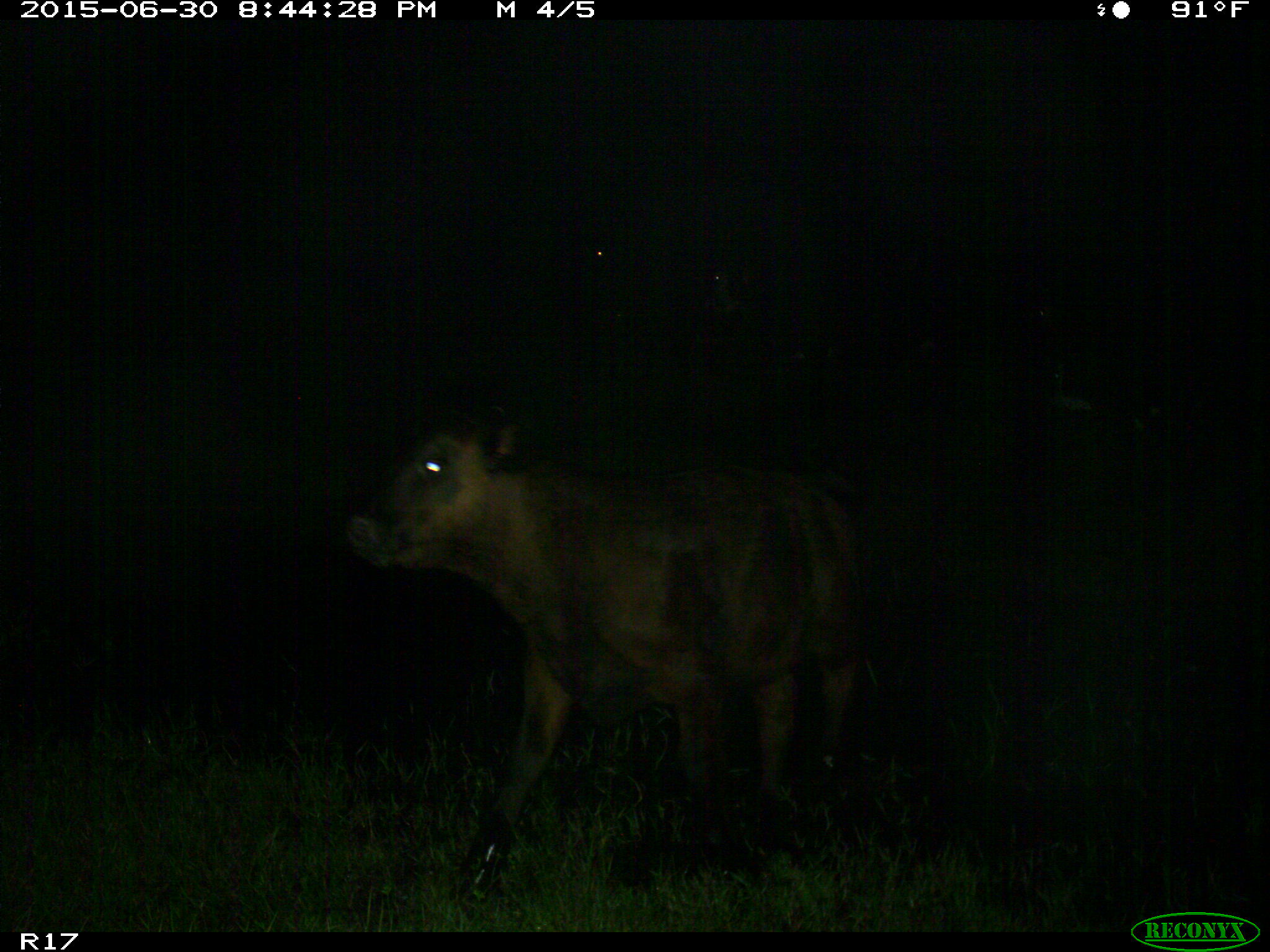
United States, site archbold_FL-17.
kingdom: Animalia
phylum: Chordata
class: Mammalia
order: Artiodactyla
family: Bovidae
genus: Bos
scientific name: Bos taurus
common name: domestic cow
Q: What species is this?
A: Bos taurus (domestic cow).